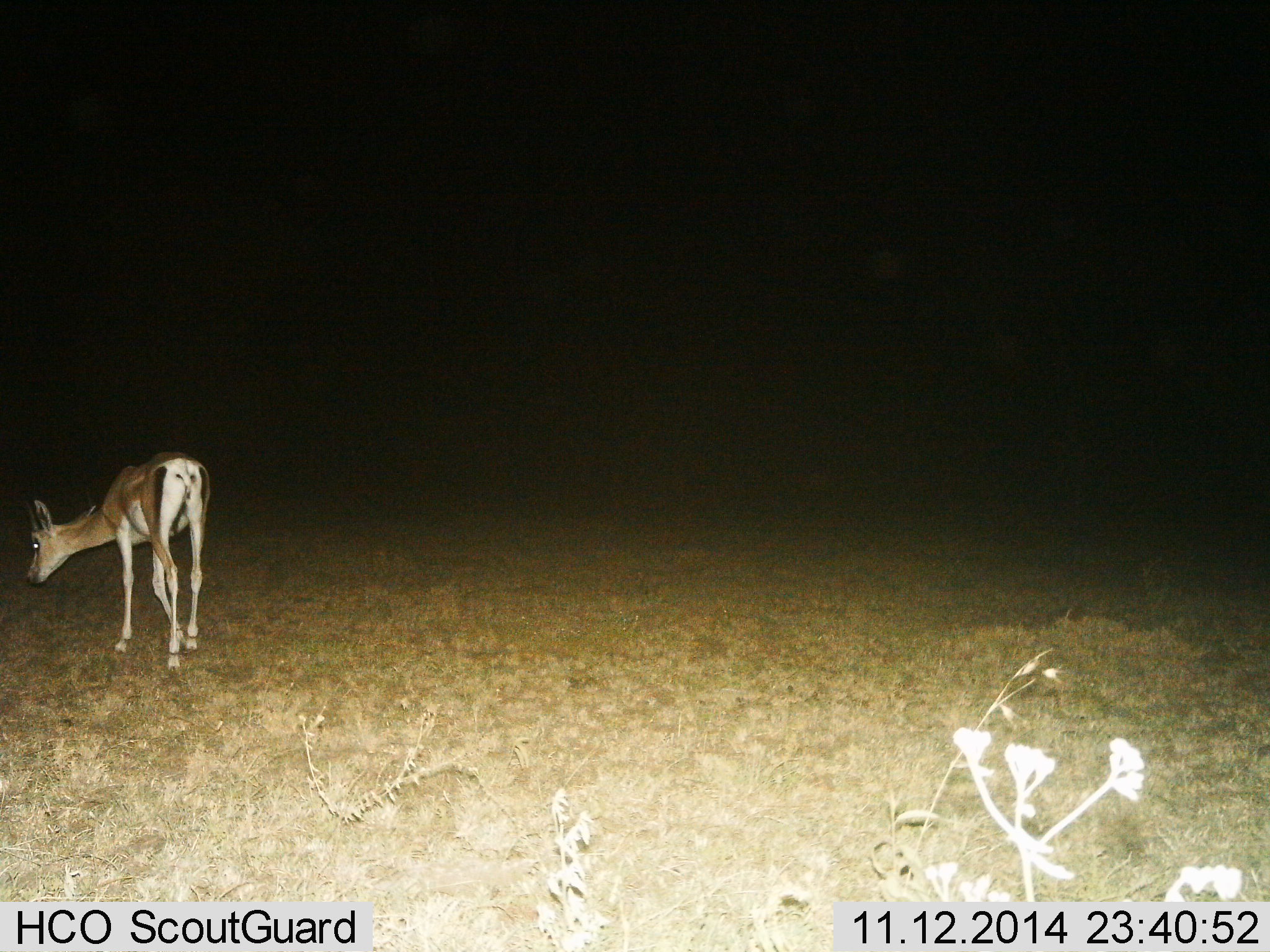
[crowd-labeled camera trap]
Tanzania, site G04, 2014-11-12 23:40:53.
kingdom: Animalia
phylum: Chordata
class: Mammalia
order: Artiodactyla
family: Bovidae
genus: Nanger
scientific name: Nanger granti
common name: grant's gazelle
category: gazellegrants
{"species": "gazellegrants (grant's gazelle) (Nanger granti)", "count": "1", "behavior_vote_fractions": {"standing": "60%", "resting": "0%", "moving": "30%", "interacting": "0%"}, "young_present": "10%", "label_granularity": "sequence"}